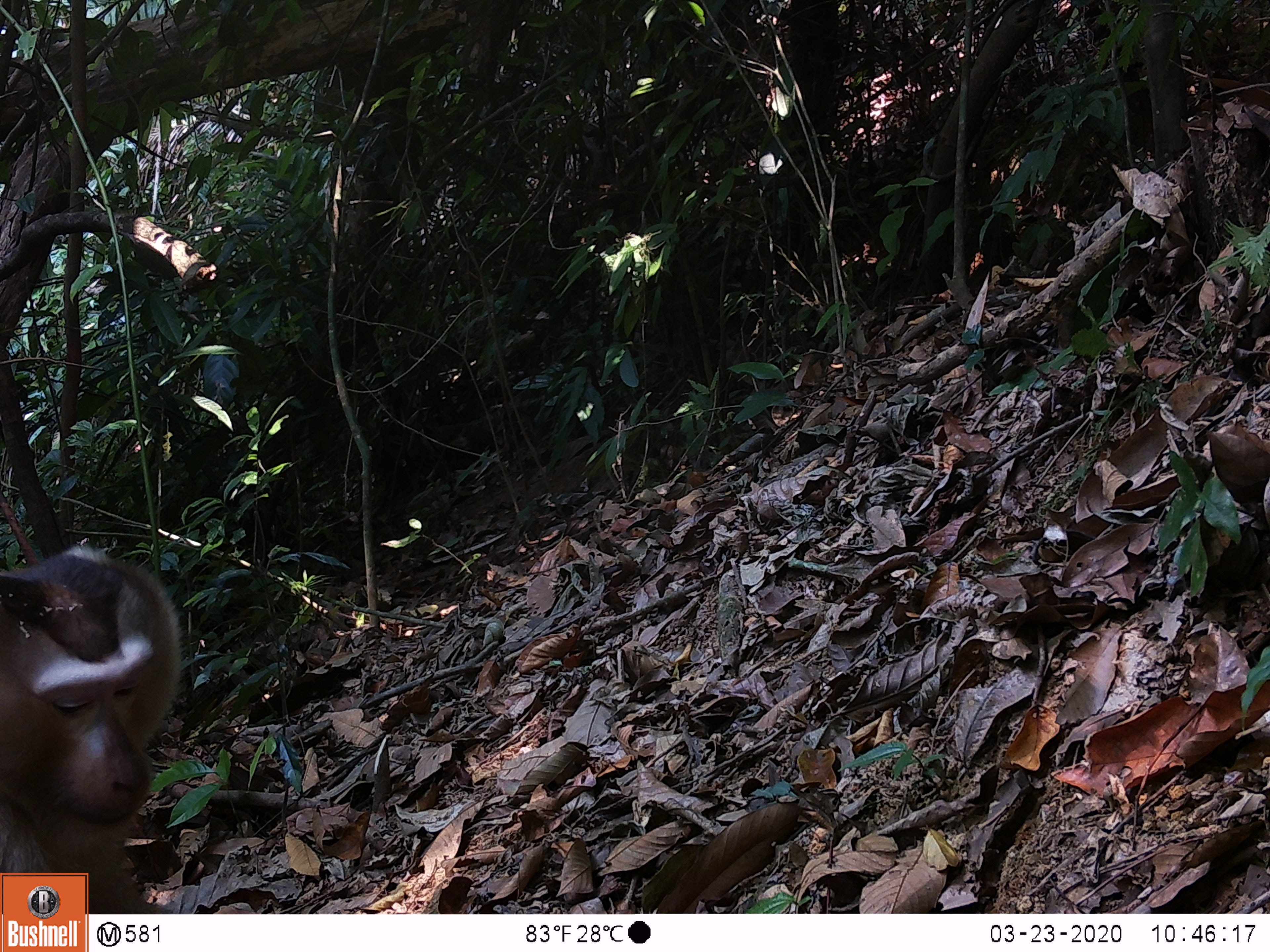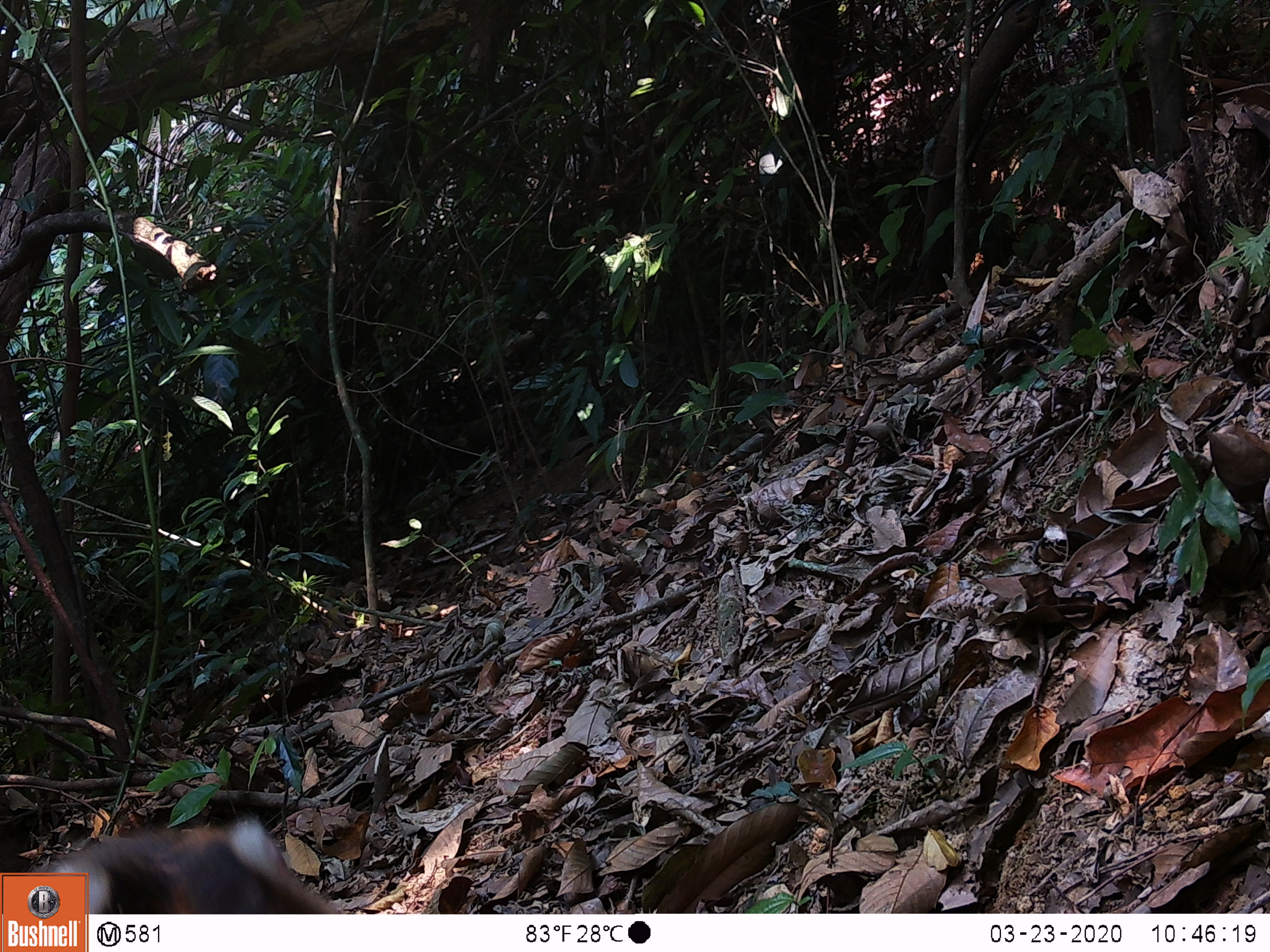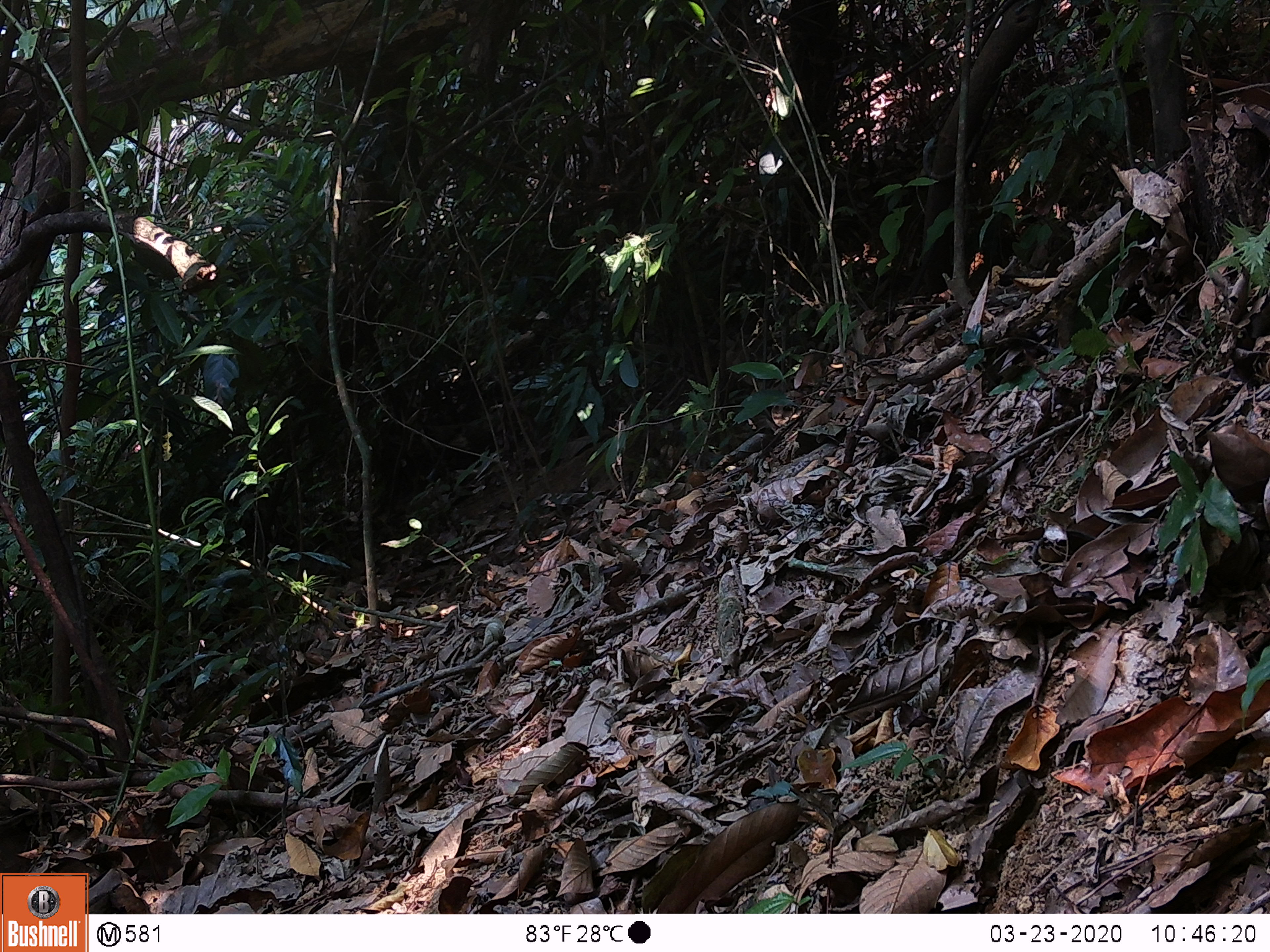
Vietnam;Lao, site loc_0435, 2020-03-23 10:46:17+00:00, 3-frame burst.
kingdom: Animalia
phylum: Chordata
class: Mammalia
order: Primates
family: Cercopithecidae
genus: Macaca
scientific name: Macaca nemestrina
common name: pig-tailed macaque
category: pig tailed macaque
Pig tailed macaque (pig-tailed macaque) (Macaca nemestrina). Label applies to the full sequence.